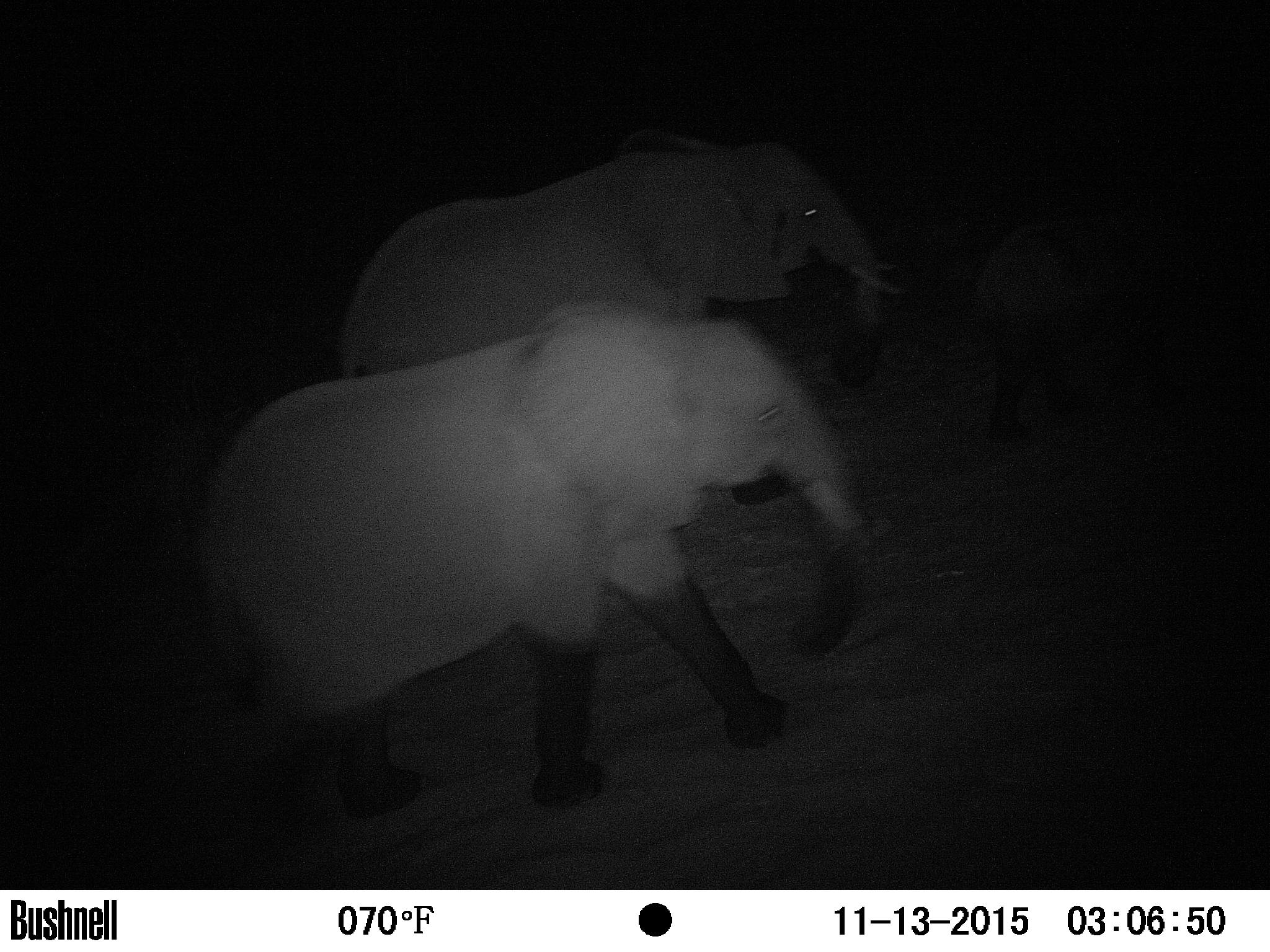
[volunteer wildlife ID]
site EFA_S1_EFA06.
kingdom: Animalia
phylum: Chordata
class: Mammalia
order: Proboscidea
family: Elephantidae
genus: Loxodonta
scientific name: Loxodonta africana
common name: african bush elephant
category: elephant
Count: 2.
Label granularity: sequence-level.